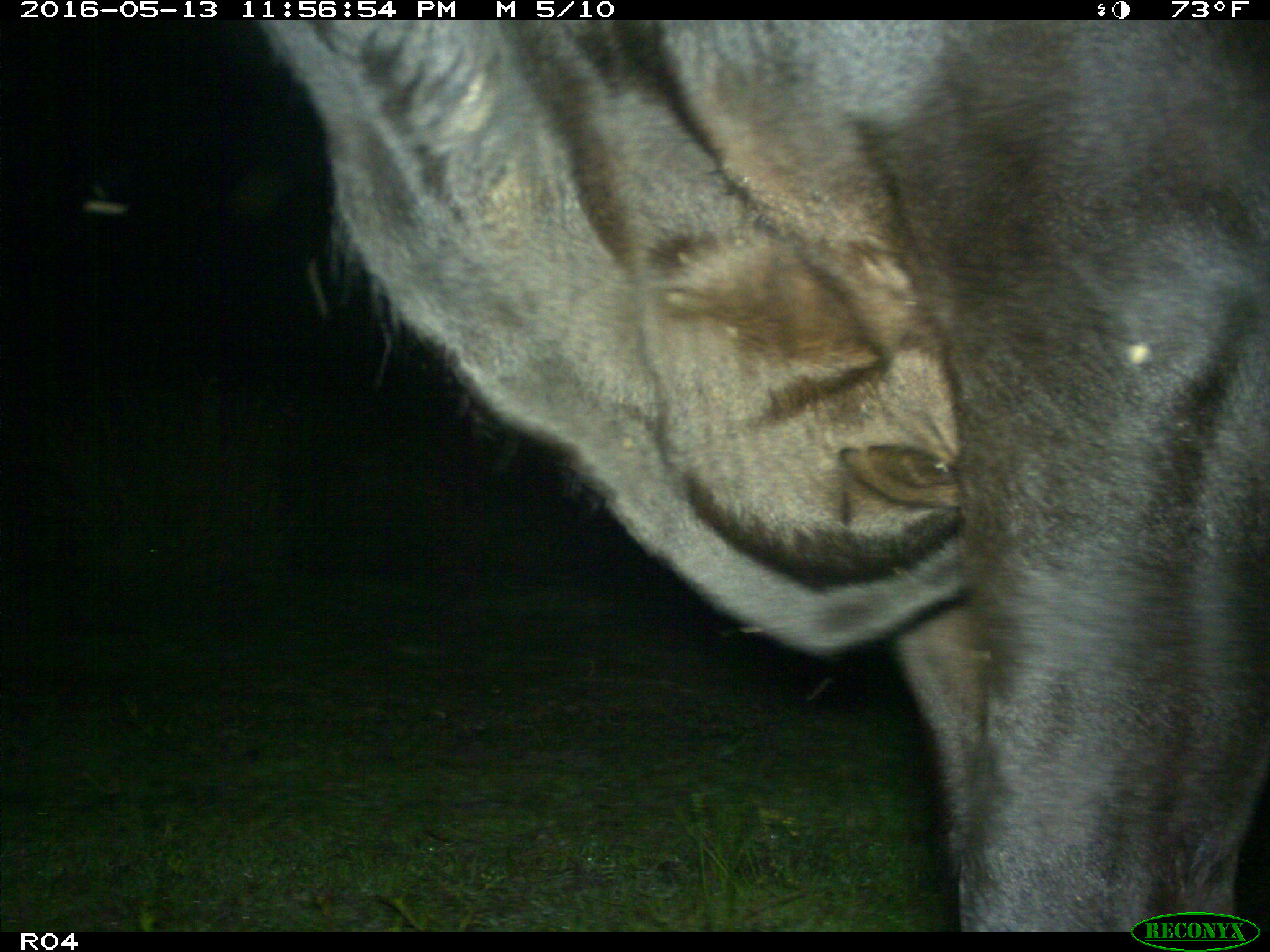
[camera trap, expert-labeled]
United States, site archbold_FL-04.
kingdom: Animalia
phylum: Chordata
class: Mammalia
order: Artiodactyla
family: Bovidae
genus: Bos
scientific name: Bos taurus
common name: domestic cow